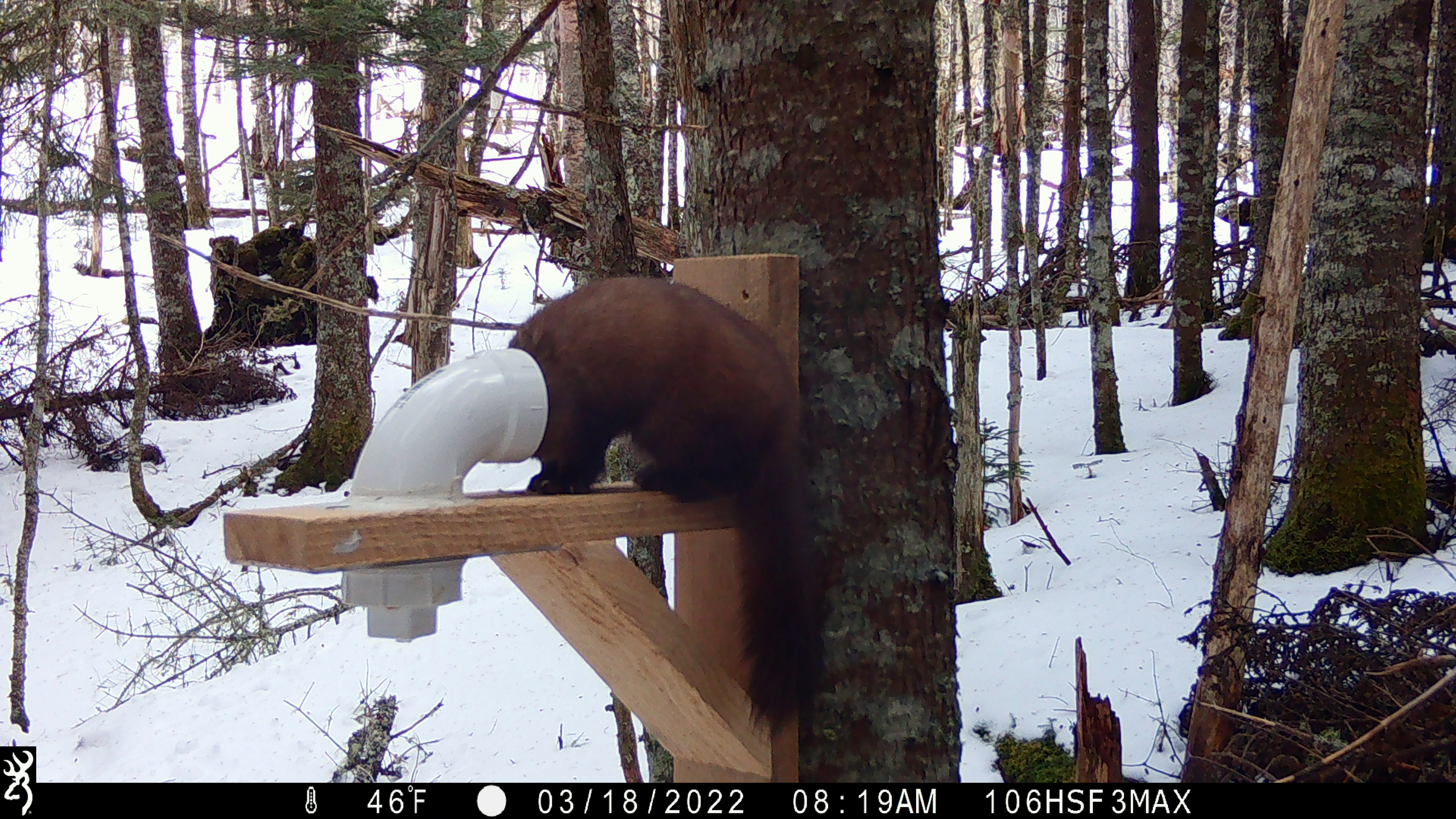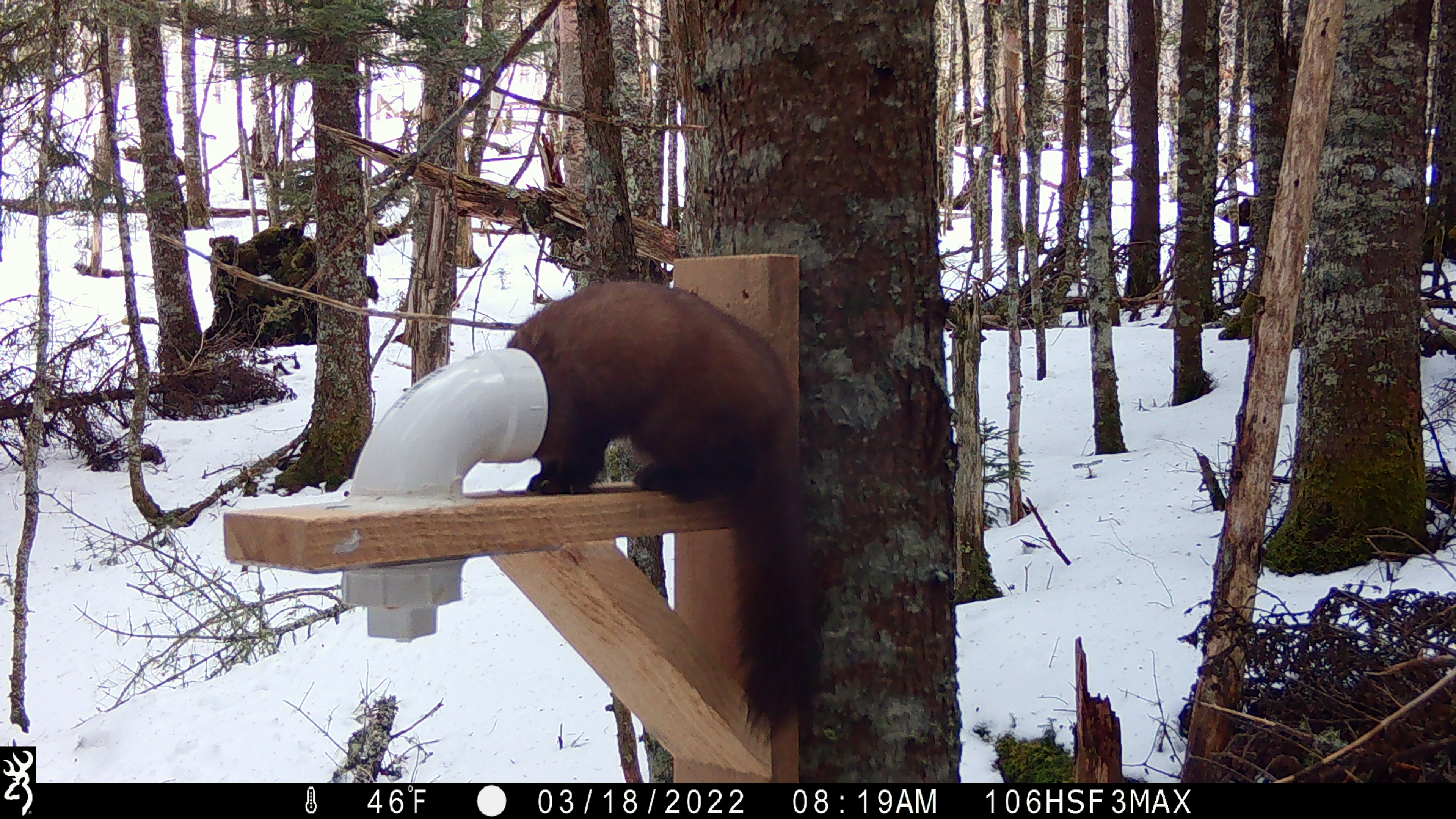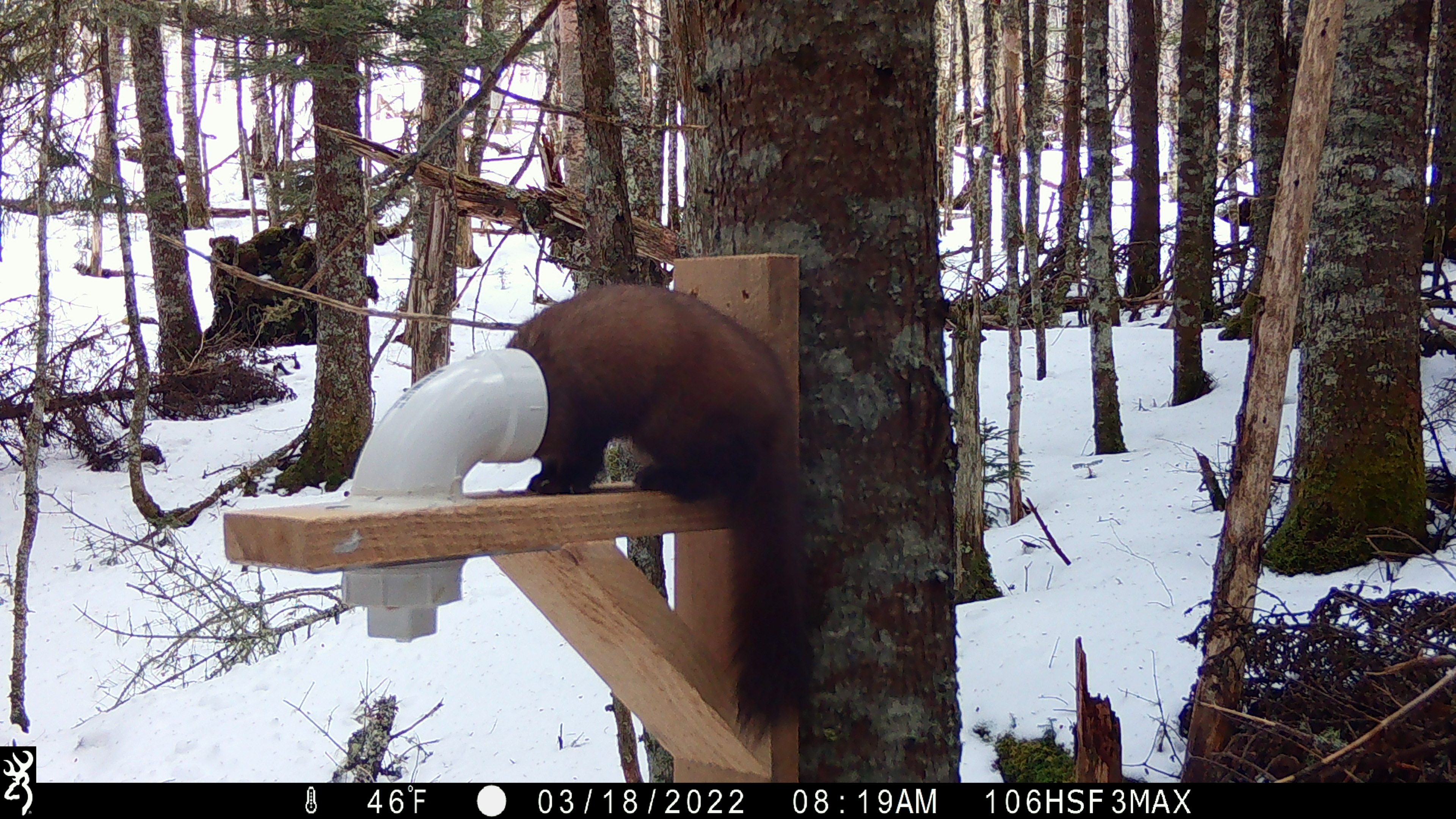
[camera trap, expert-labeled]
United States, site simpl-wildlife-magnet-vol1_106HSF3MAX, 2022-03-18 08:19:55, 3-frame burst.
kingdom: Animalia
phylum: Chordata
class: Mammalia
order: Carnivora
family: Mustelidae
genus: Martes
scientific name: Martes americana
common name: american marten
American marten (Martes americana).